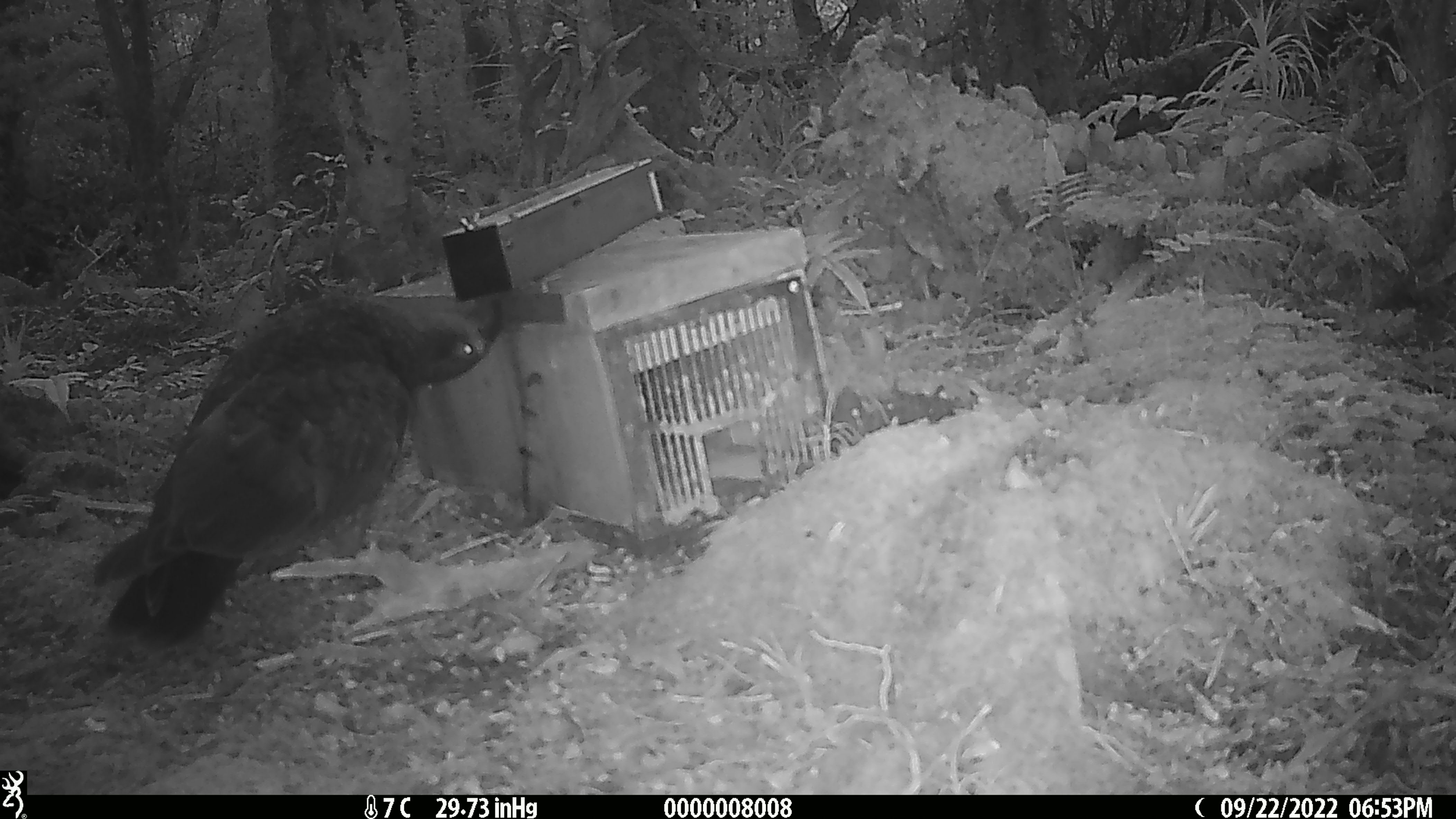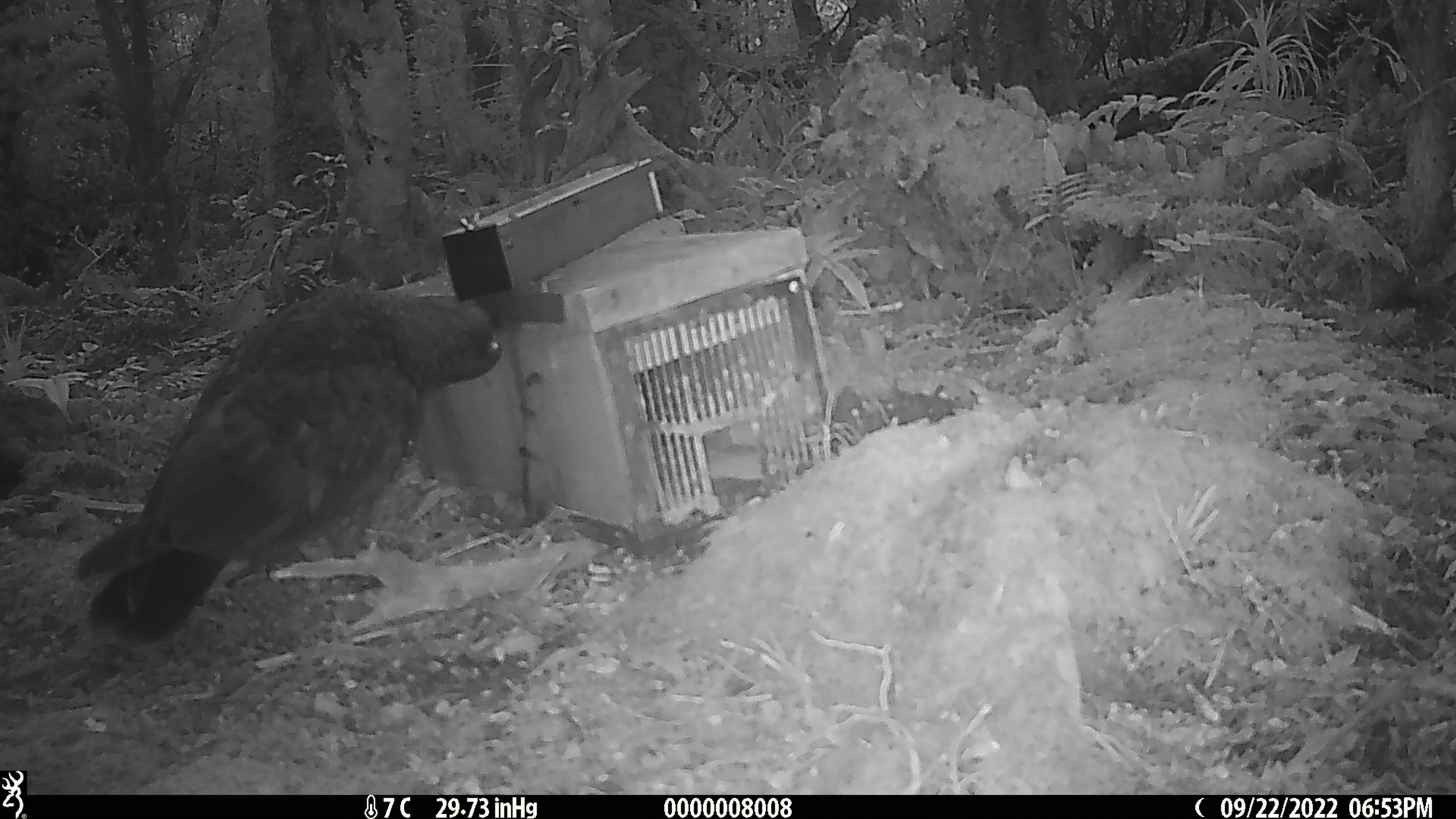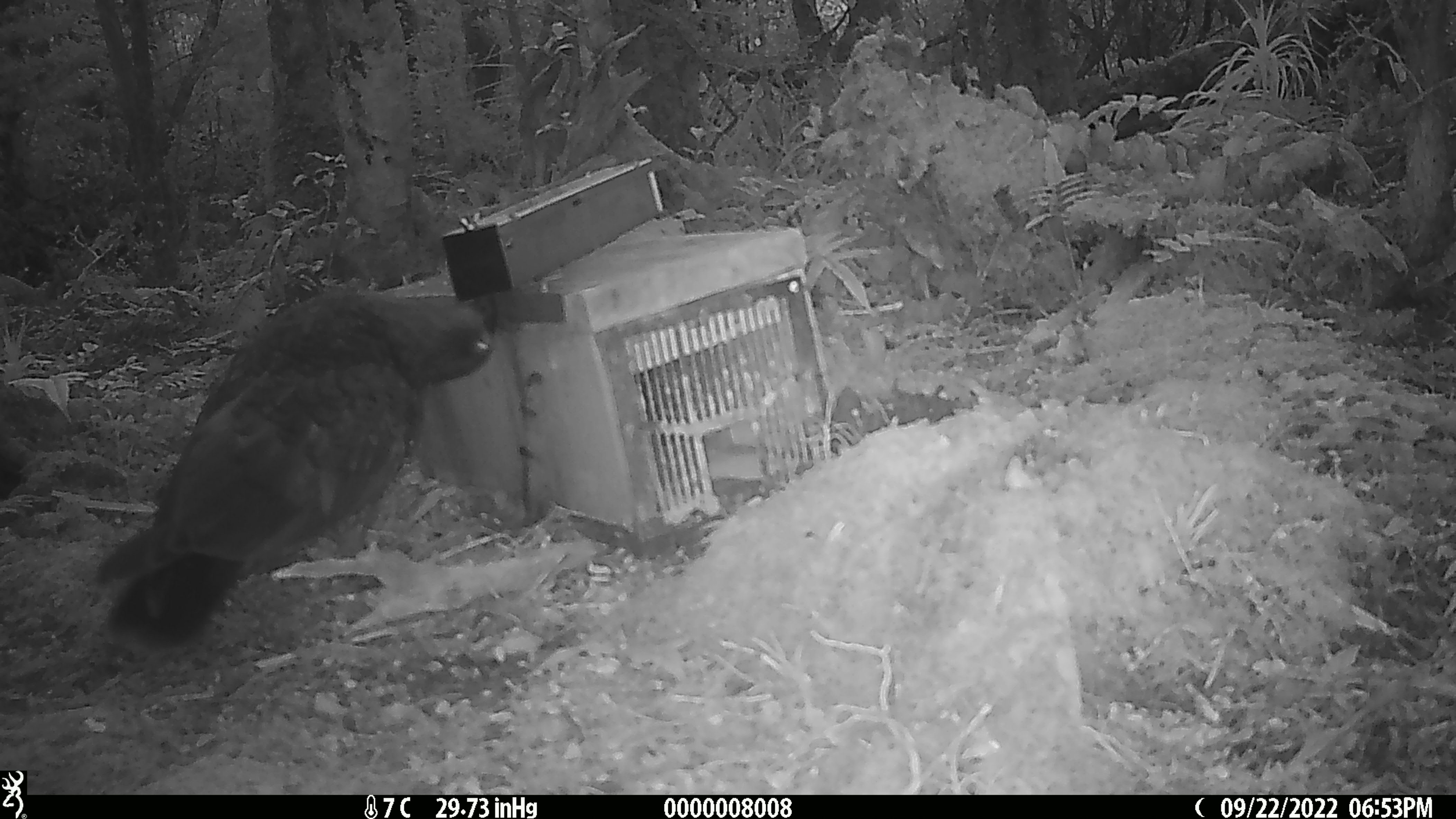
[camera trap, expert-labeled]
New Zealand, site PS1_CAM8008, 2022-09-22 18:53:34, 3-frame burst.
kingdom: Animalia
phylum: Chordata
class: Aves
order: Psittaciformes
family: Strigopidae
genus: Nestor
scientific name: Nestor notabilis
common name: kea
Kea (Nestor notabilis).